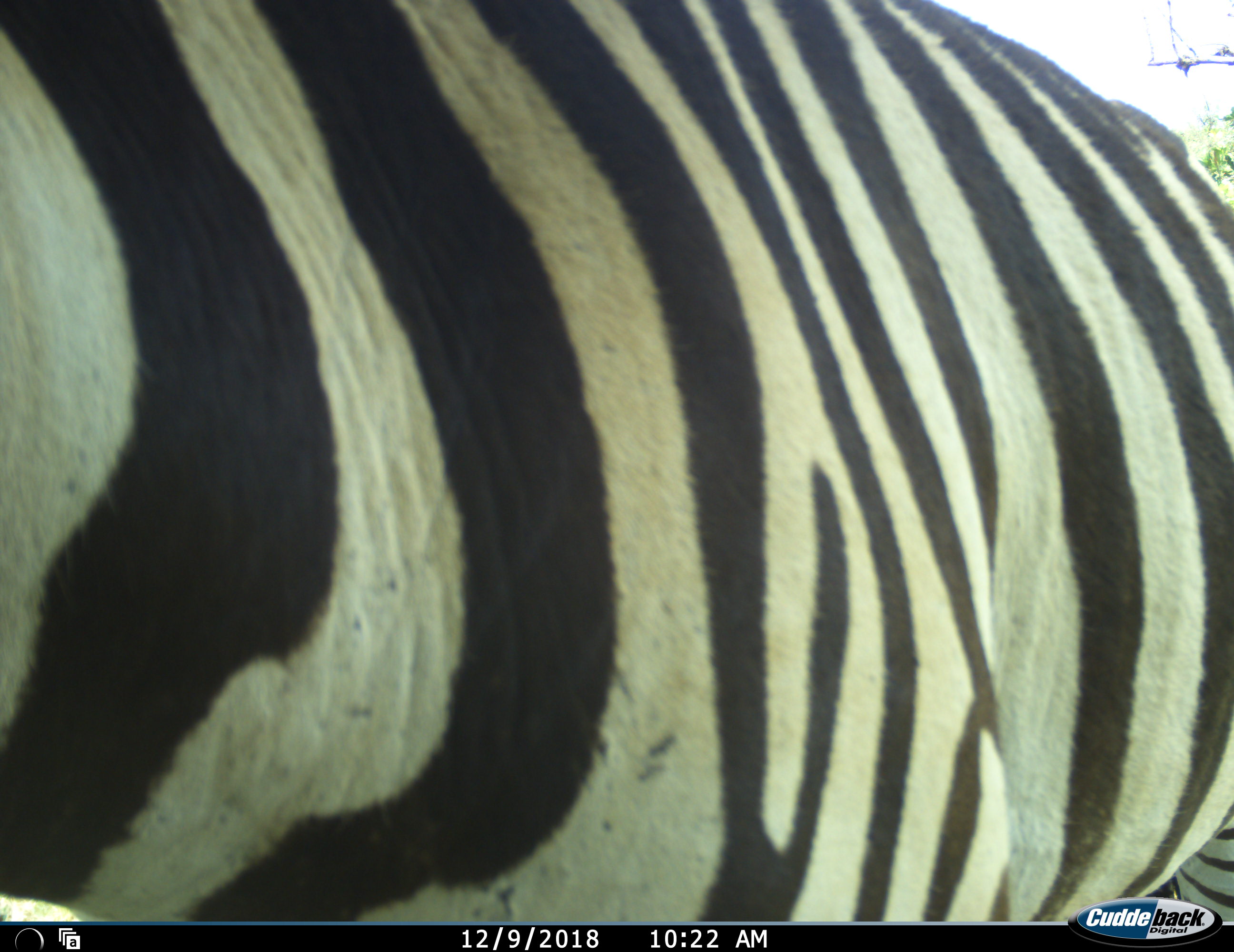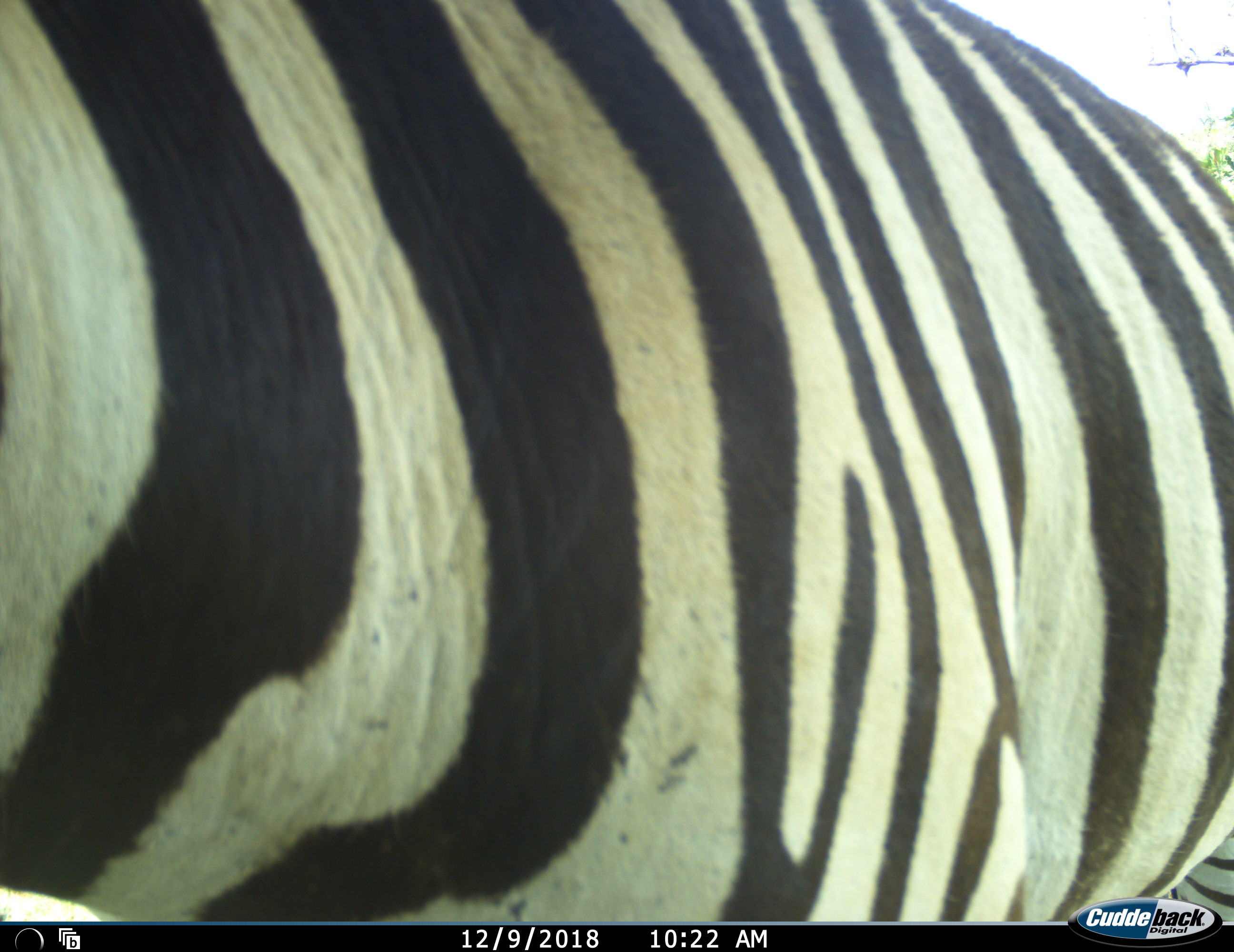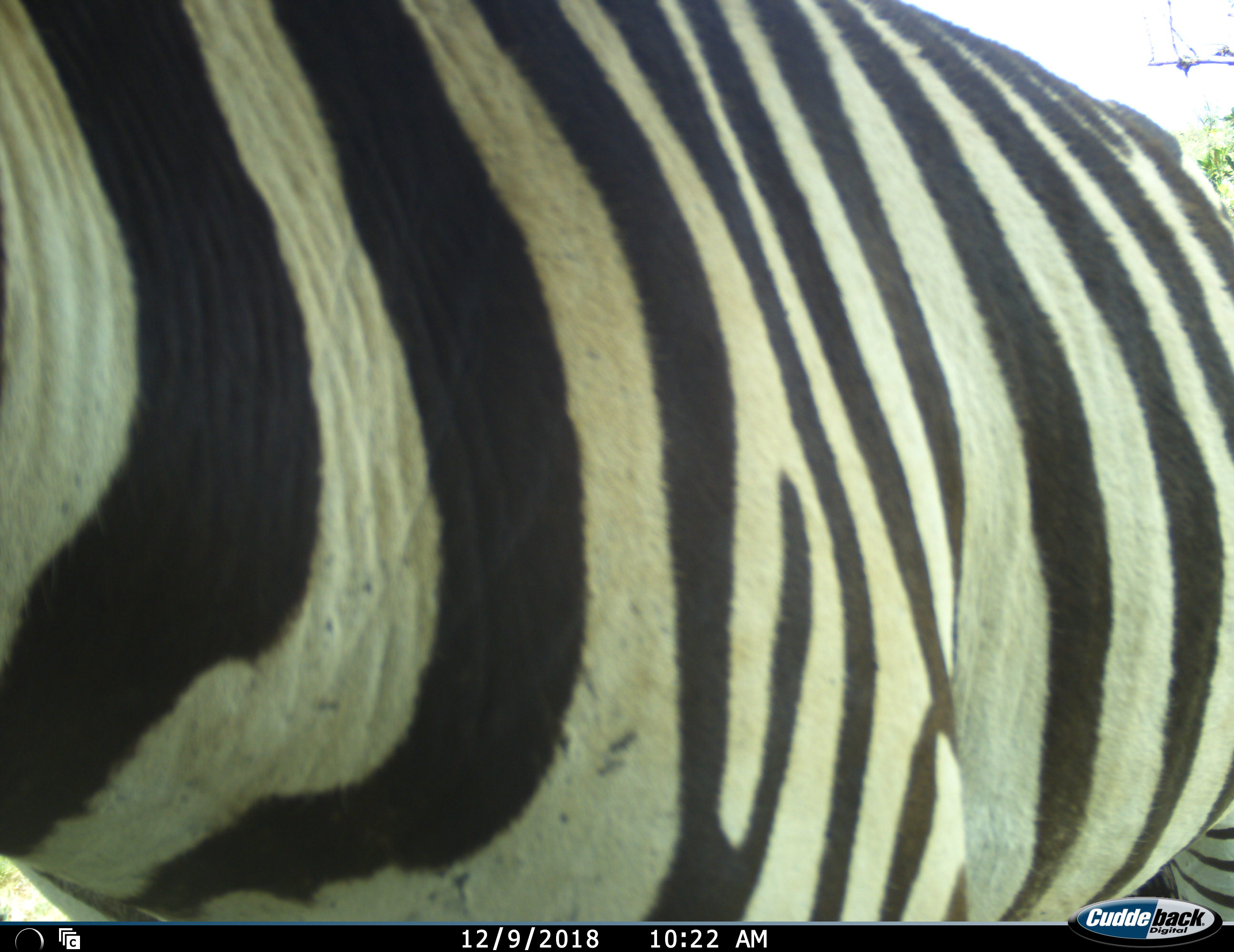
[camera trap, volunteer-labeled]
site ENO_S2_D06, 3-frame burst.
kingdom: Animalia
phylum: Chordata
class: Mammalia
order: Perissodactyla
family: Equidae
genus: Equus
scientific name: Equus quagga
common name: plains zebra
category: zebraplains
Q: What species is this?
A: Zebraplains (plains zebra) (Equus quagga).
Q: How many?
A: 1.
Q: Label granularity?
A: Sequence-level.